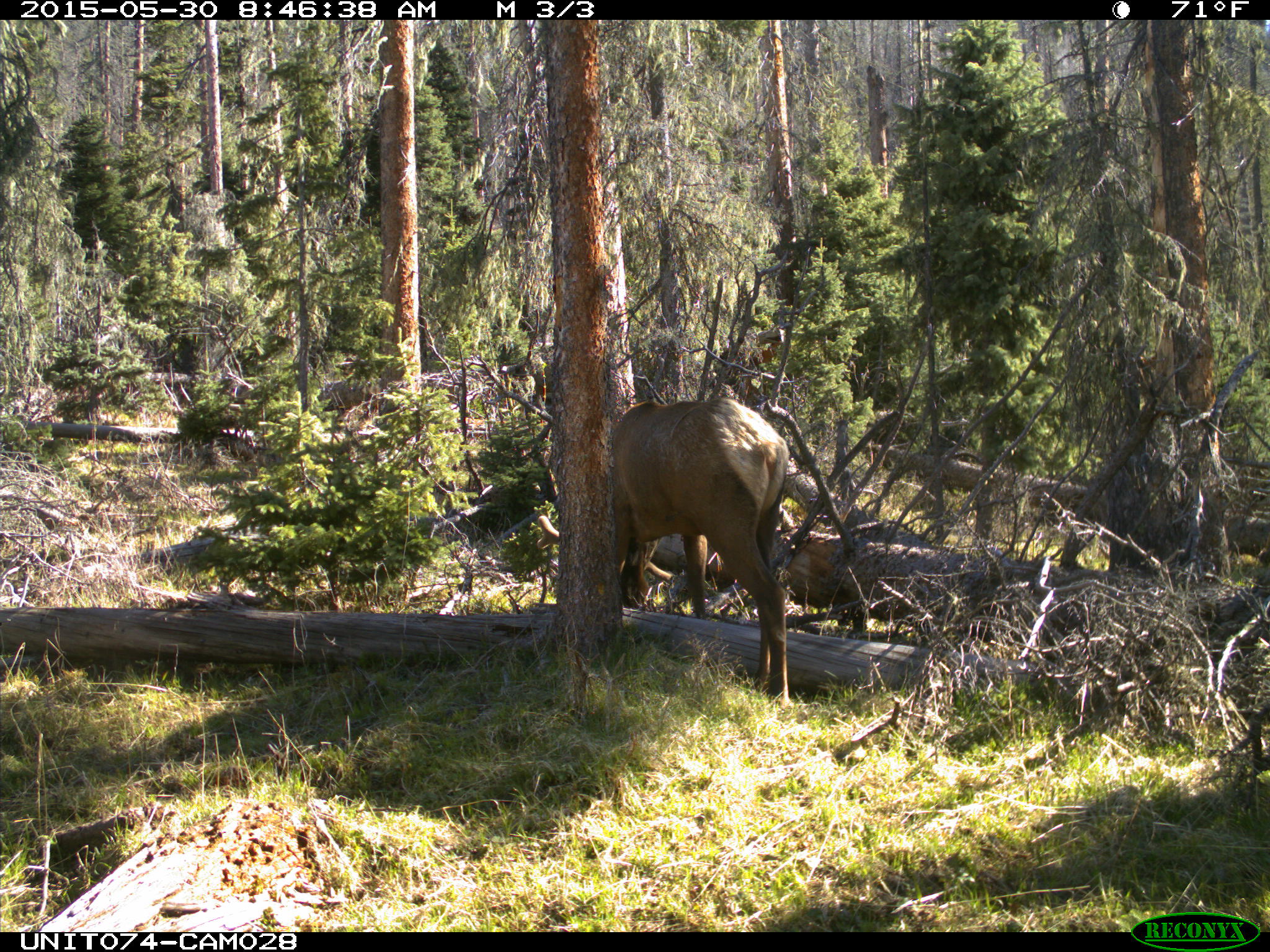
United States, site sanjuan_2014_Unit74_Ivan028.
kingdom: Animalia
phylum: Chordata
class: Mammalia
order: Artiodactyla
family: Cervidae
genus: Cervus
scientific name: Cervus elaphus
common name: red deer